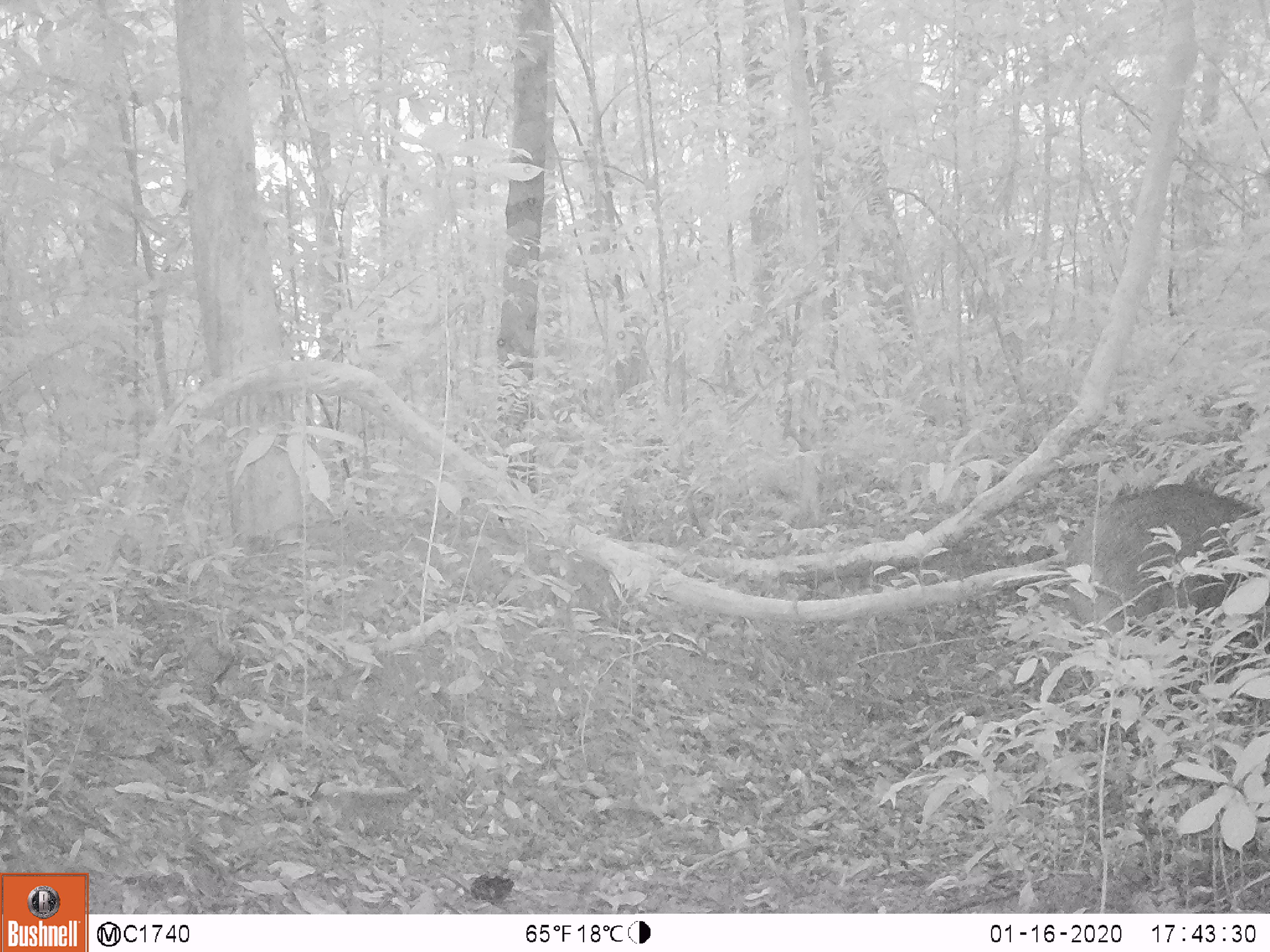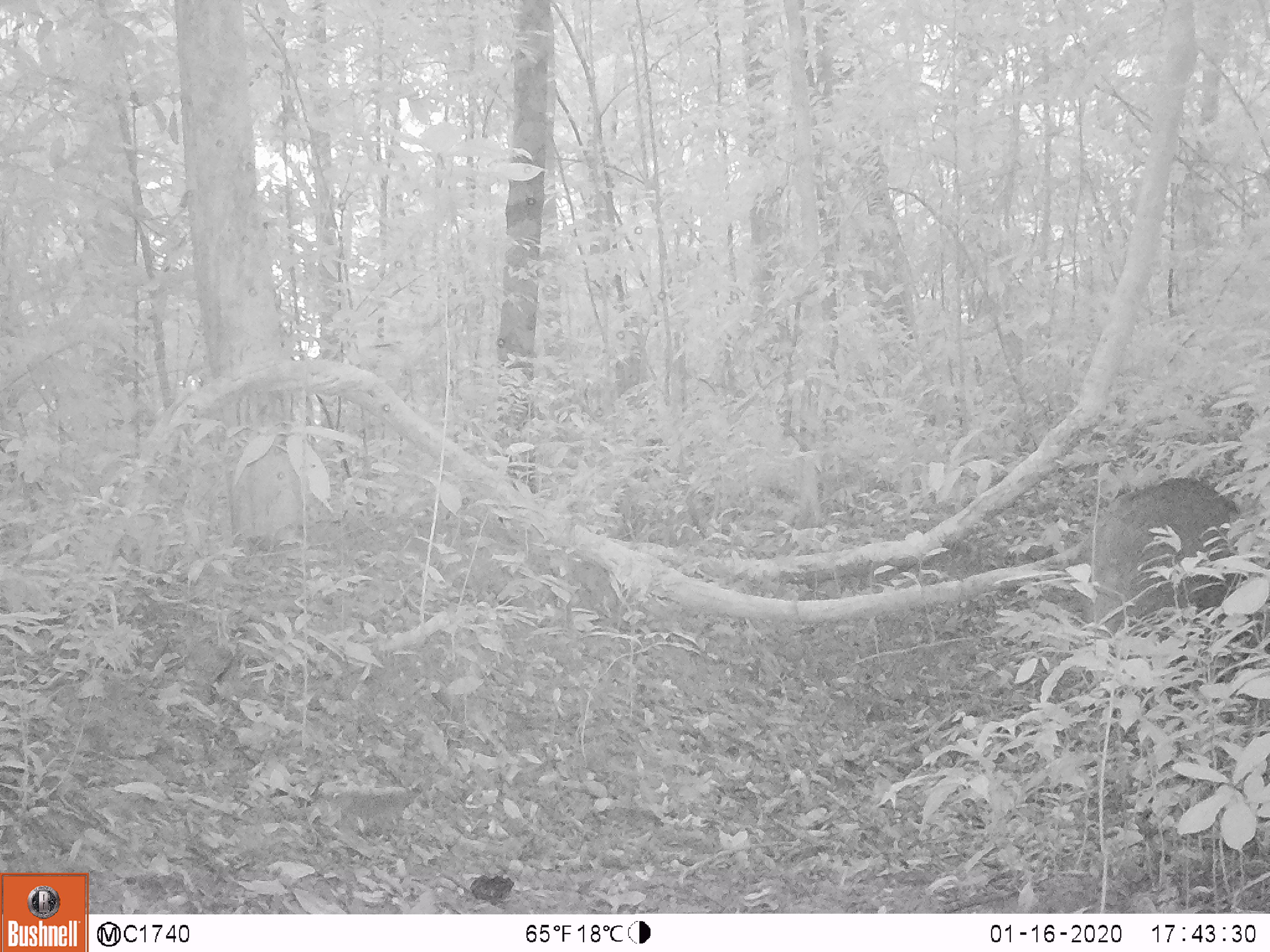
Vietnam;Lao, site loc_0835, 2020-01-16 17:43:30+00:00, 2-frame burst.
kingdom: Animalia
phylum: Chordata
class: Mammalia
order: Artiodactyla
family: Suidae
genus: Sus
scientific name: Sus scrofa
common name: eurasian wild pig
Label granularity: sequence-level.